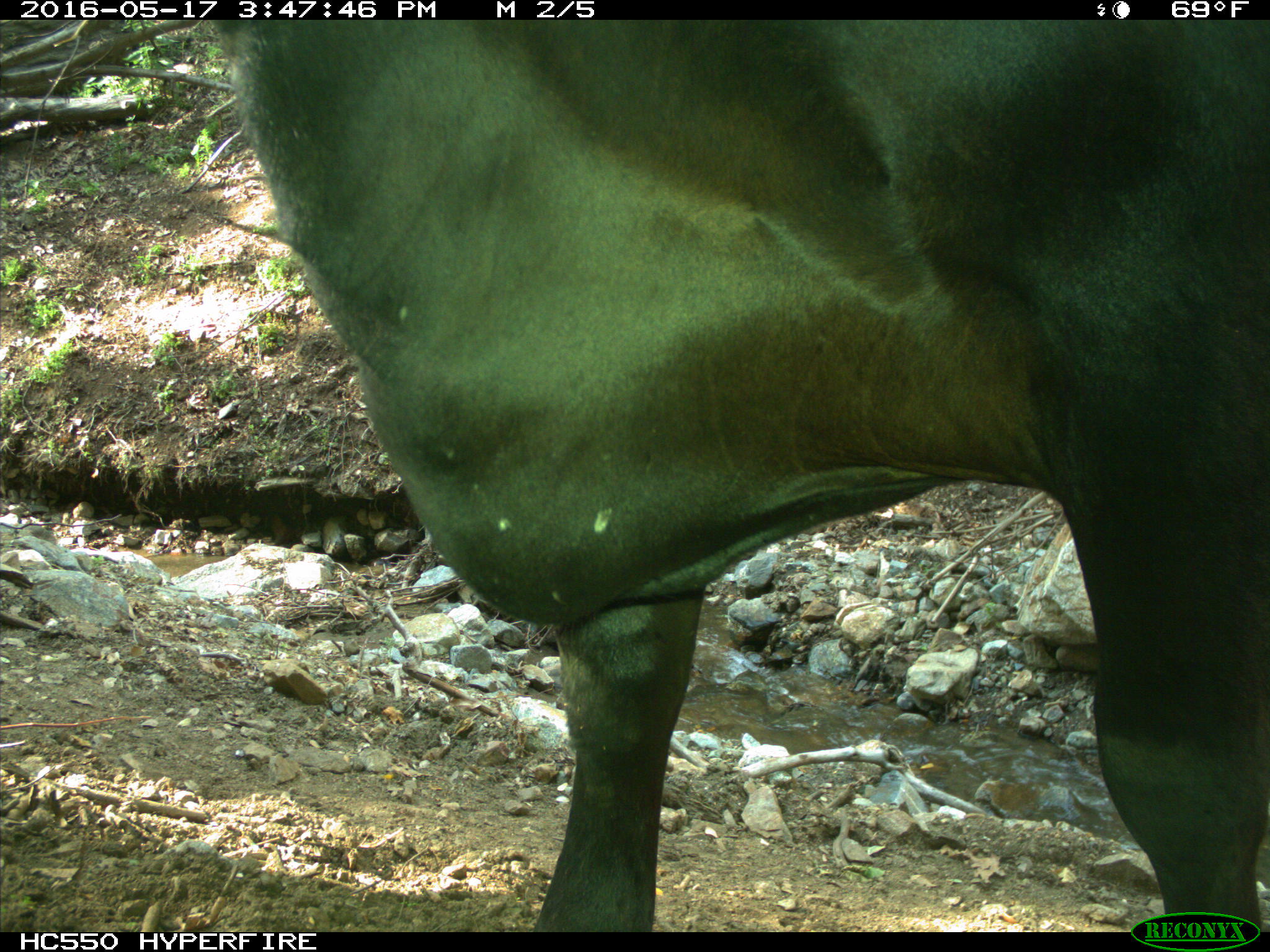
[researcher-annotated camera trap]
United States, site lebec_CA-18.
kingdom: Animalia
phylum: Chordata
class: Mammalia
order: Artiodactyla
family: Bovidae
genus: Bos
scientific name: Bos taurus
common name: domestic cow